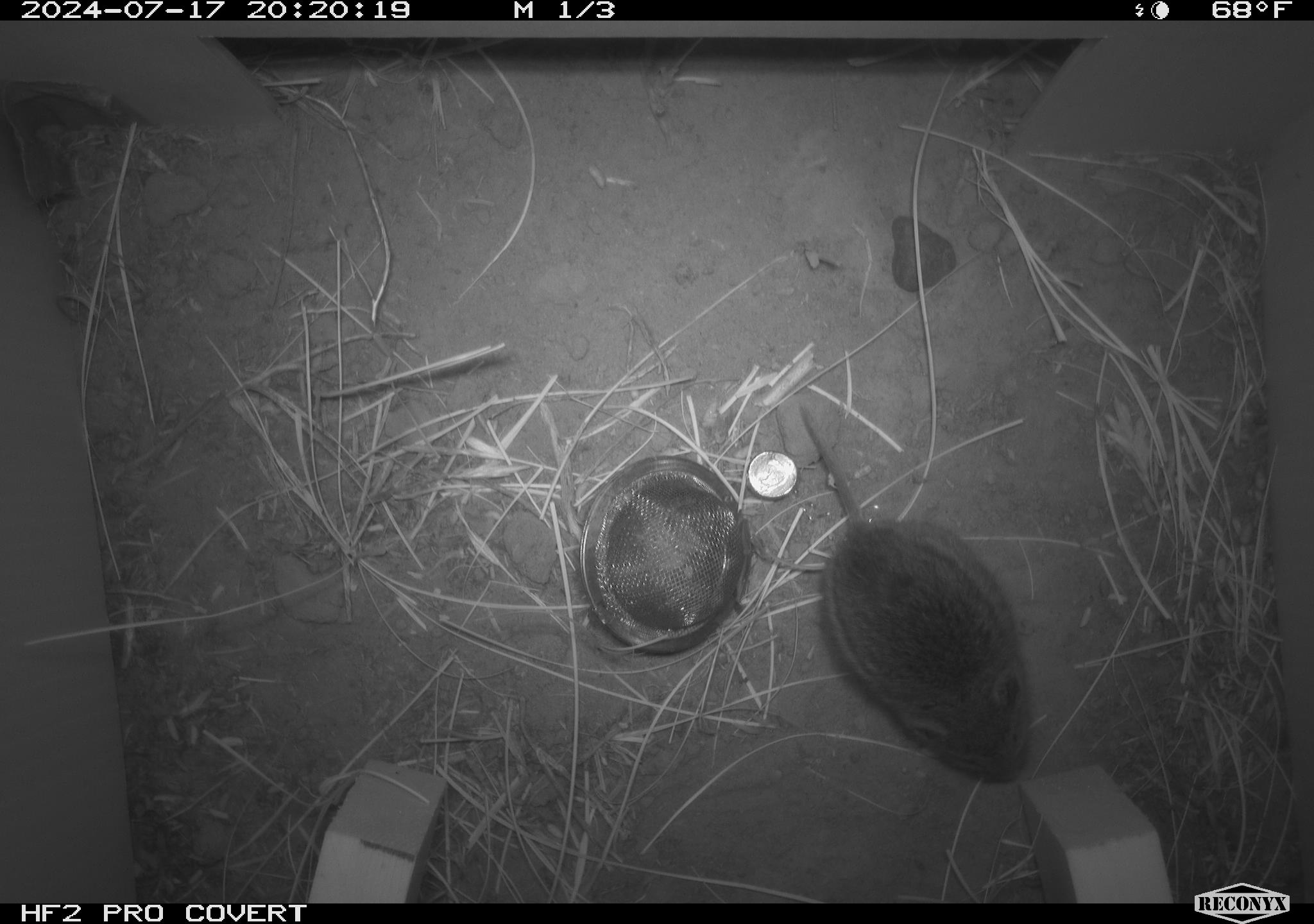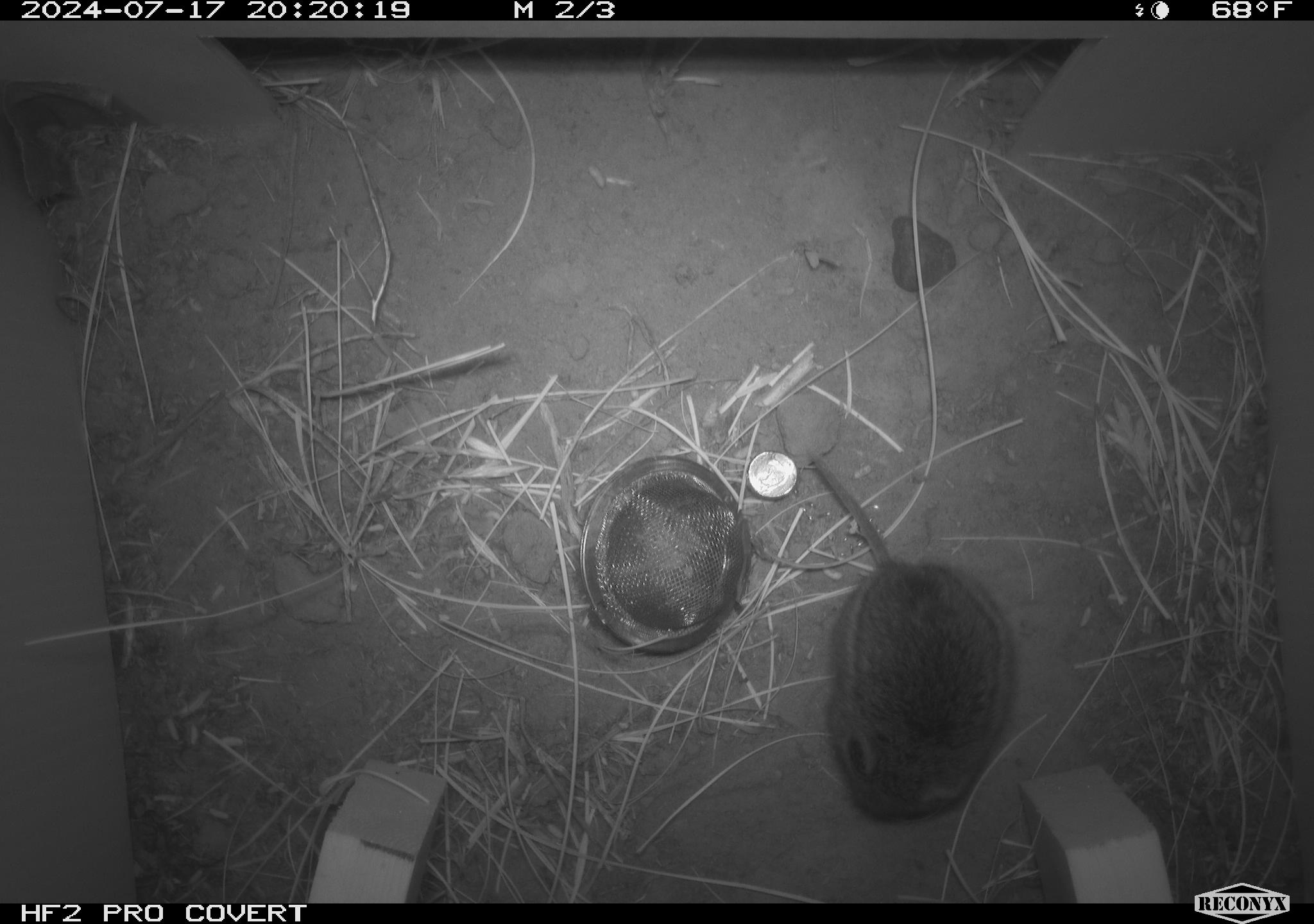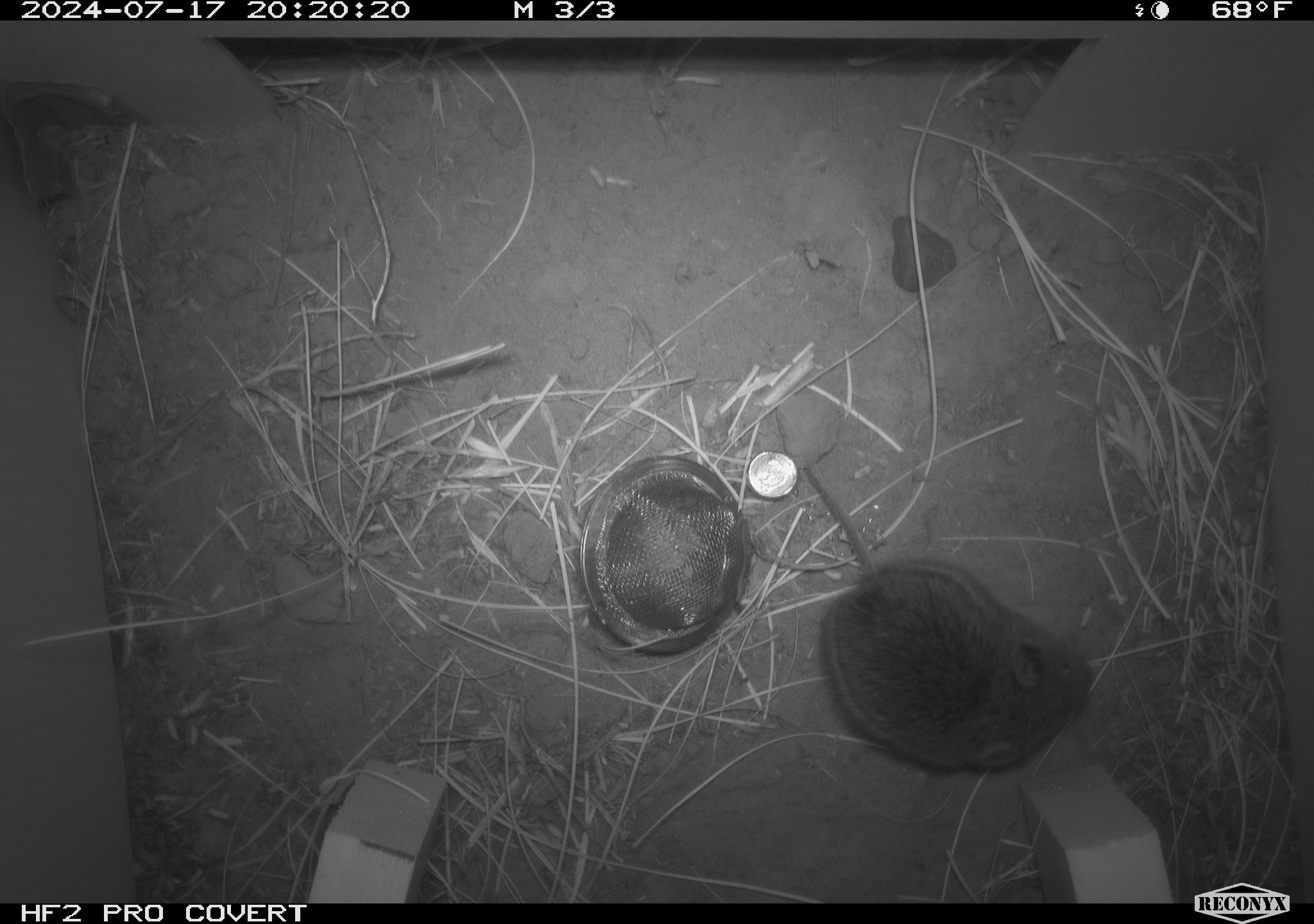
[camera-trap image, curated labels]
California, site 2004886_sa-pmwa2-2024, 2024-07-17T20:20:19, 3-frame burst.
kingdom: Animalia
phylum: Chordata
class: Mammalia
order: Rodentia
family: Cricetidae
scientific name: Arvicolinae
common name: voles, lemmings, and muskrats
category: arvicolinae subfamily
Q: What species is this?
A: Arvicolinae subfamily (voles, lemmings, and muskrats) (Arvicolinae).